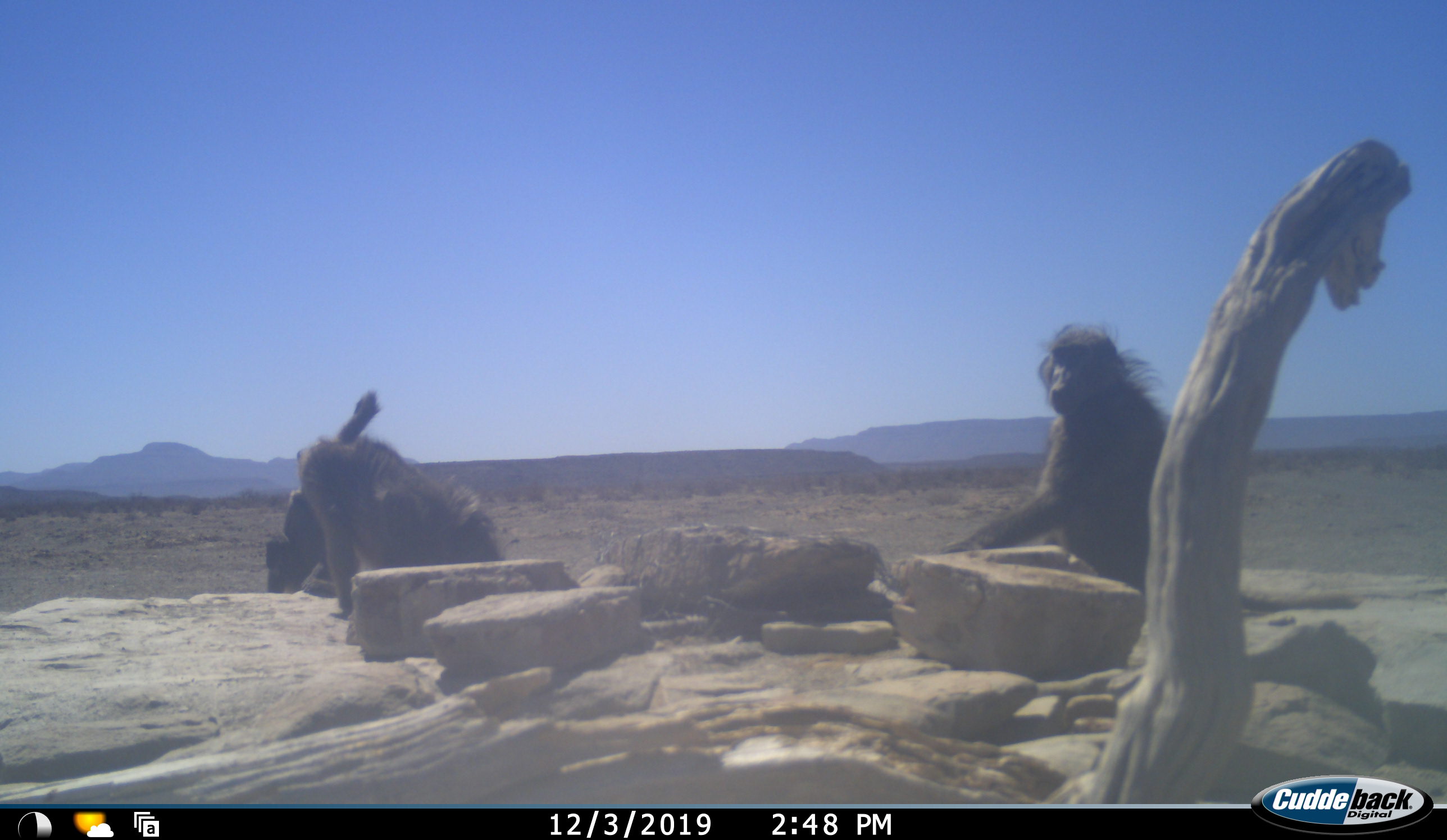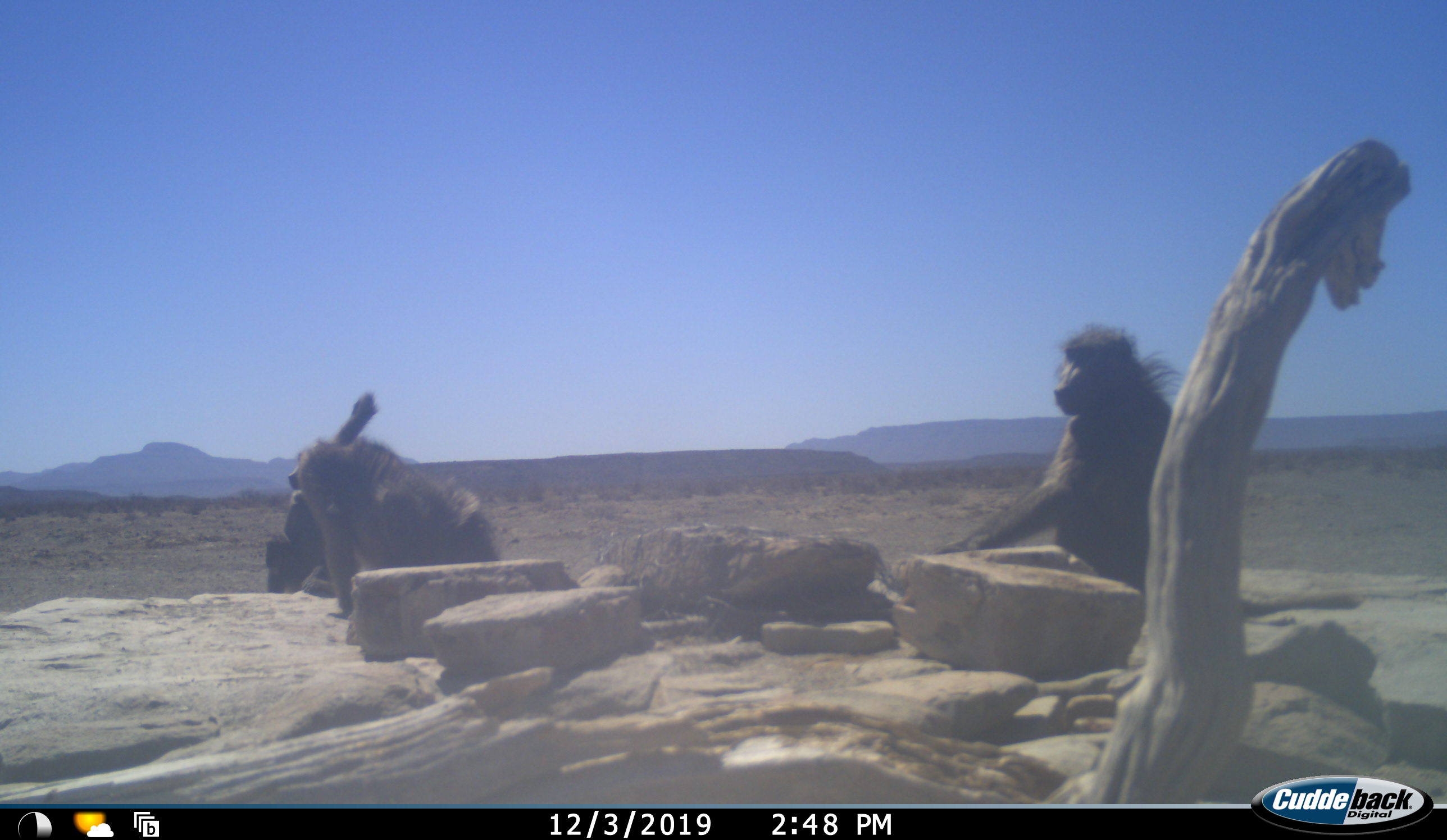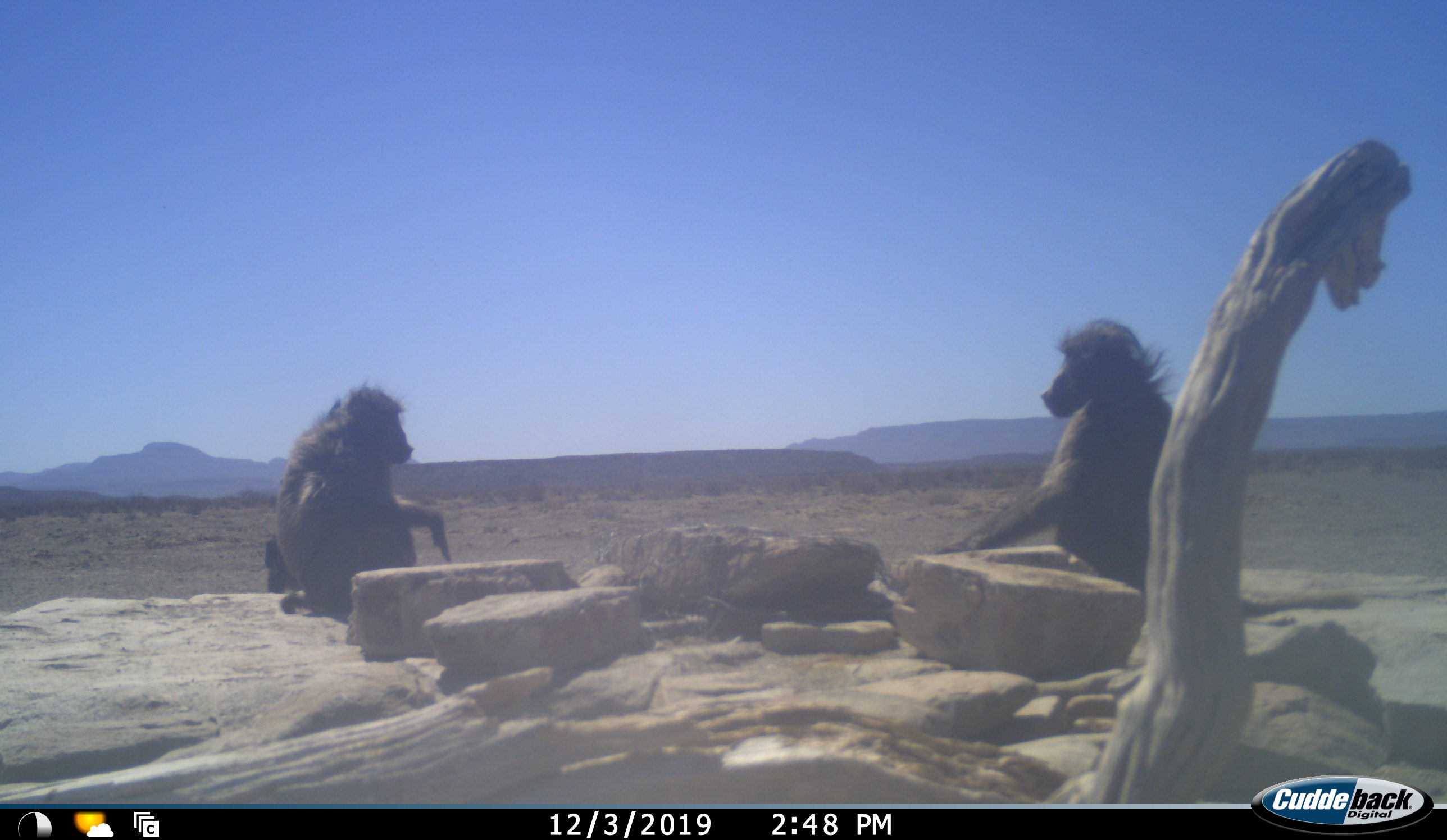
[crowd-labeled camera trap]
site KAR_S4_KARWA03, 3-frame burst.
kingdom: Animalia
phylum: Chordata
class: Mammalia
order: Primates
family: Cercopithecidae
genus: Papio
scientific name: Papio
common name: baboon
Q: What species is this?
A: Baboon (Papio).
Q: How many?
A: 3.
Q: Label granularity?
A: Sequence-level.